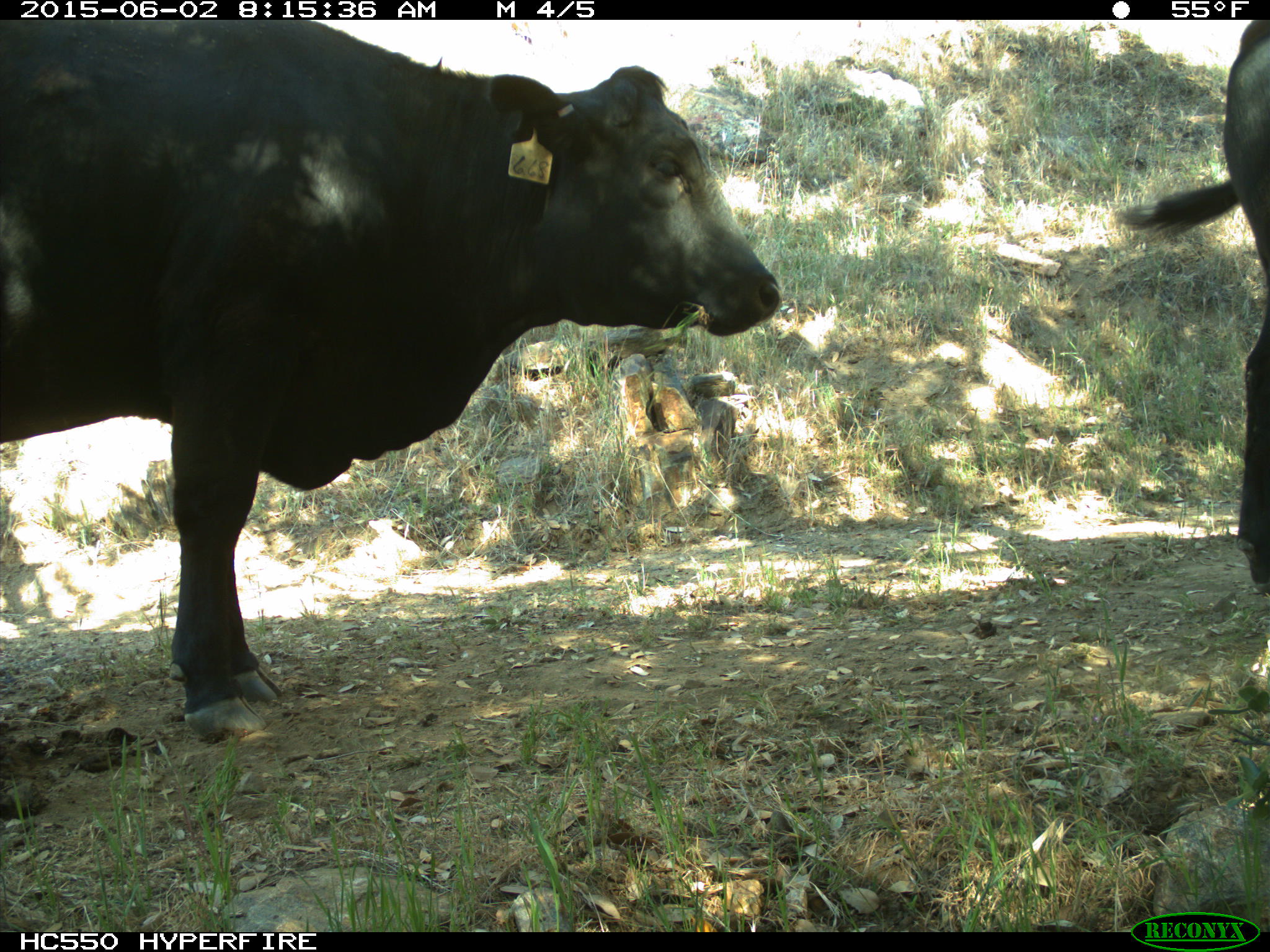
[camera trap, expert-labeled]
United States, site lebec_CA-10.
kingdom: Animalia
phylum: Chordata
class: Mammalia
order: Artiodactyla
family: Bovidae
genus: Bos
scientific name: Bos taurus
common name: domestic cow